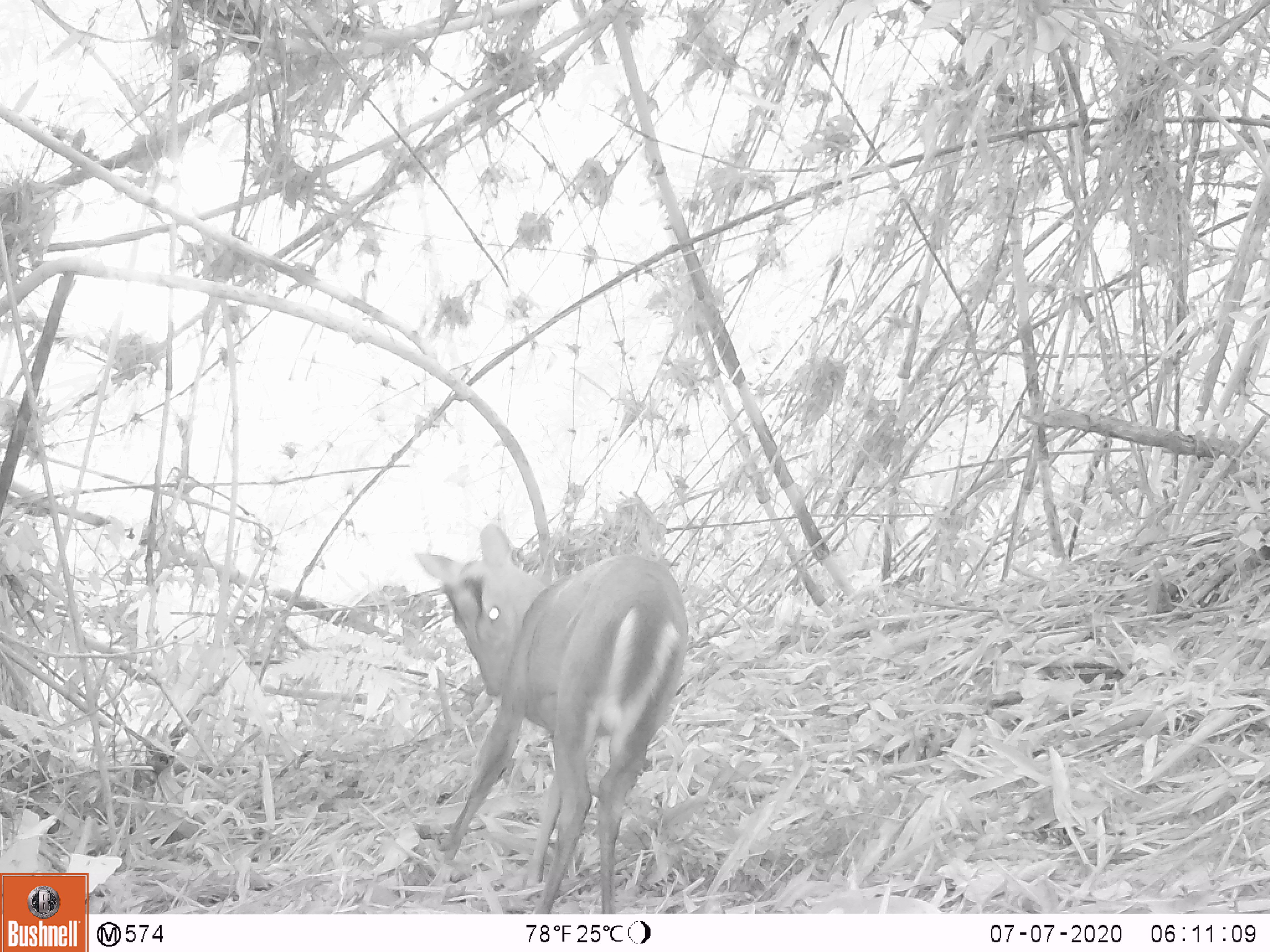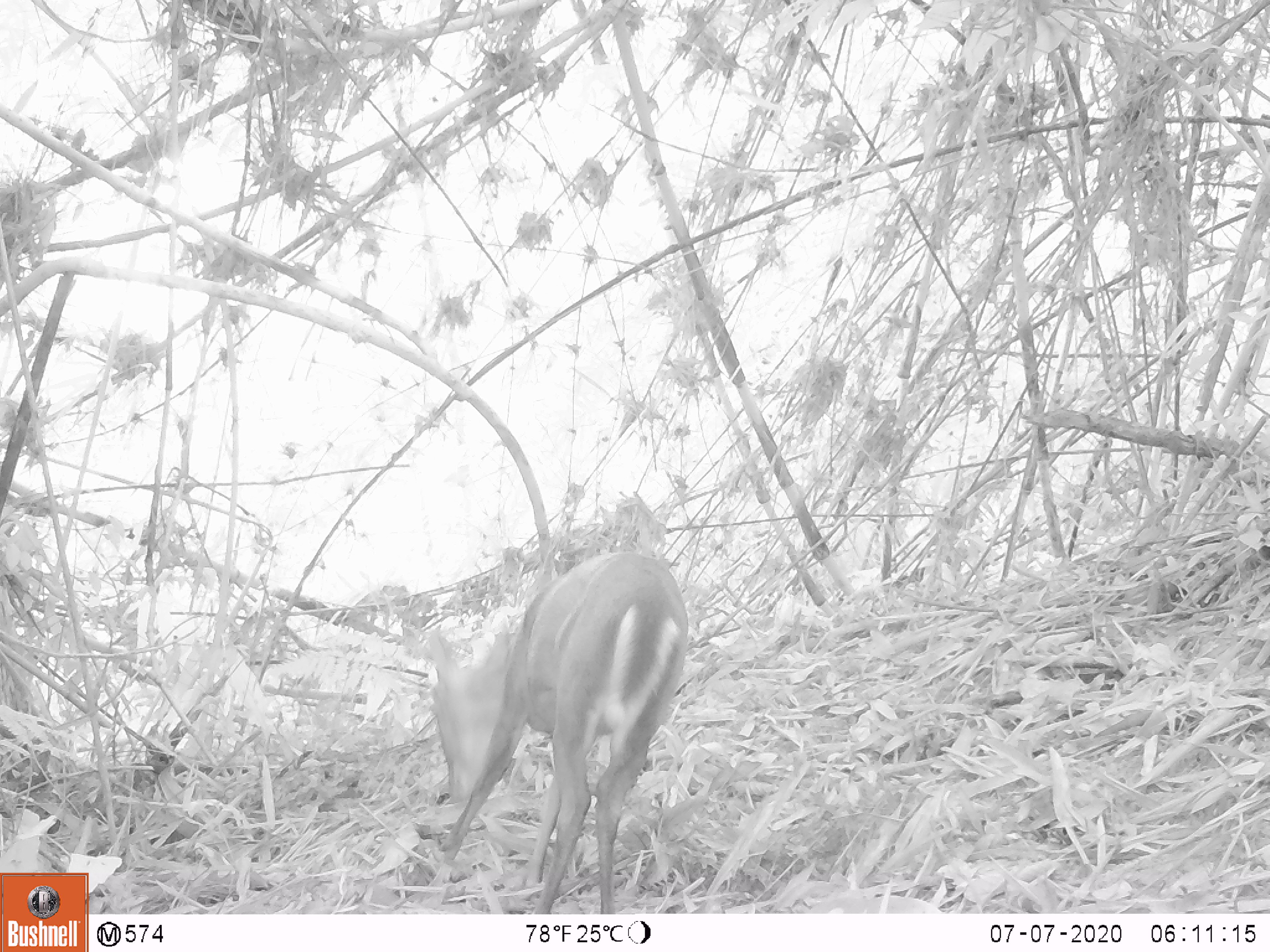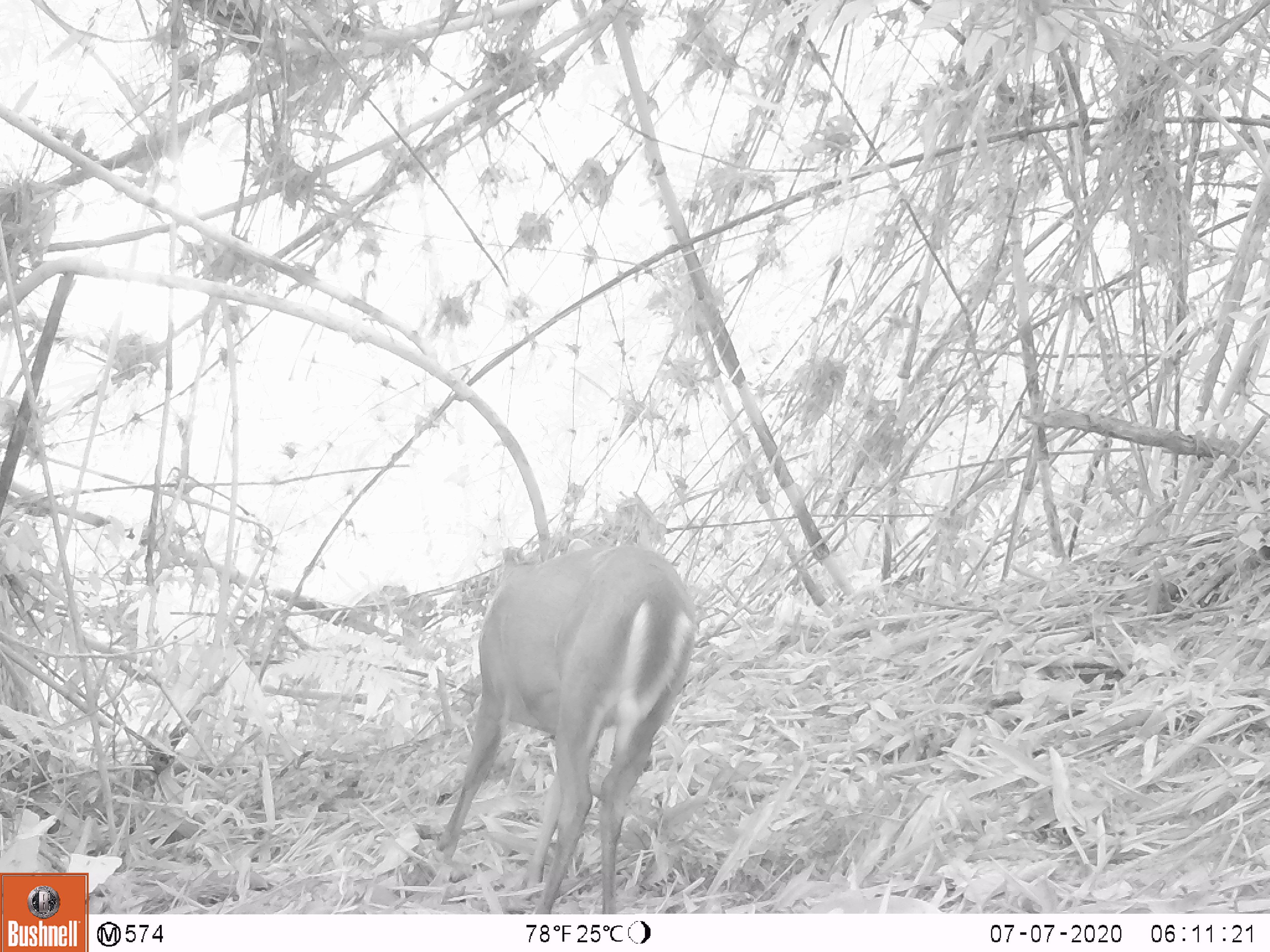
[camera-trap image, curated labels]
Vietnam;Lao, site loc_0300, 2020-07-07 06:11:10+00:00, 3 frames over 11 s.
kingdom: Animalia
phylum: Chordata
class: Mammalia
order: Artiodactyla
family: Cervidae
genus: Muntiacus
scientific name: Muntiacus rooseveltorum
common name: roosevelt's muntjac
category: roosevelts muntjac group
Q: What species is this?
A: Roosevelts muntjac group (roosevelt's muntjac) (Muntiacus rooseveltorum).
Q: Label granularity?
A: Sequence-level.